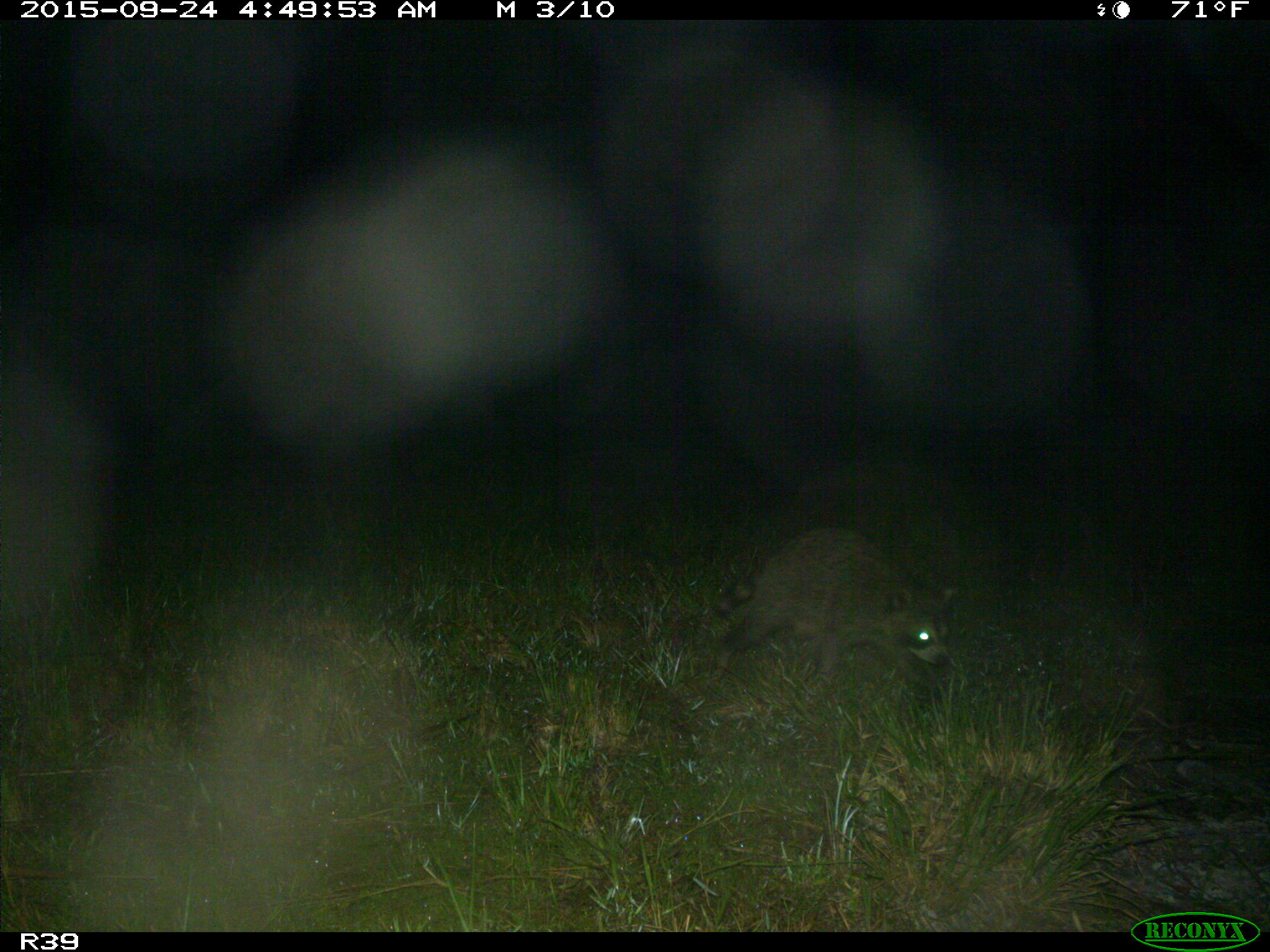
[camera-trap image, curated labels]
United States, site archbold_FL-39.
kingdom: Animalia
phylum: Chordata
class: Mammalia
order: Carnivora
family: Procyonidae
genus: Procyon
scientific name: Procyon lotor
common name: common raccoon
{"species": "Procyon lotor (common raccoon)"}